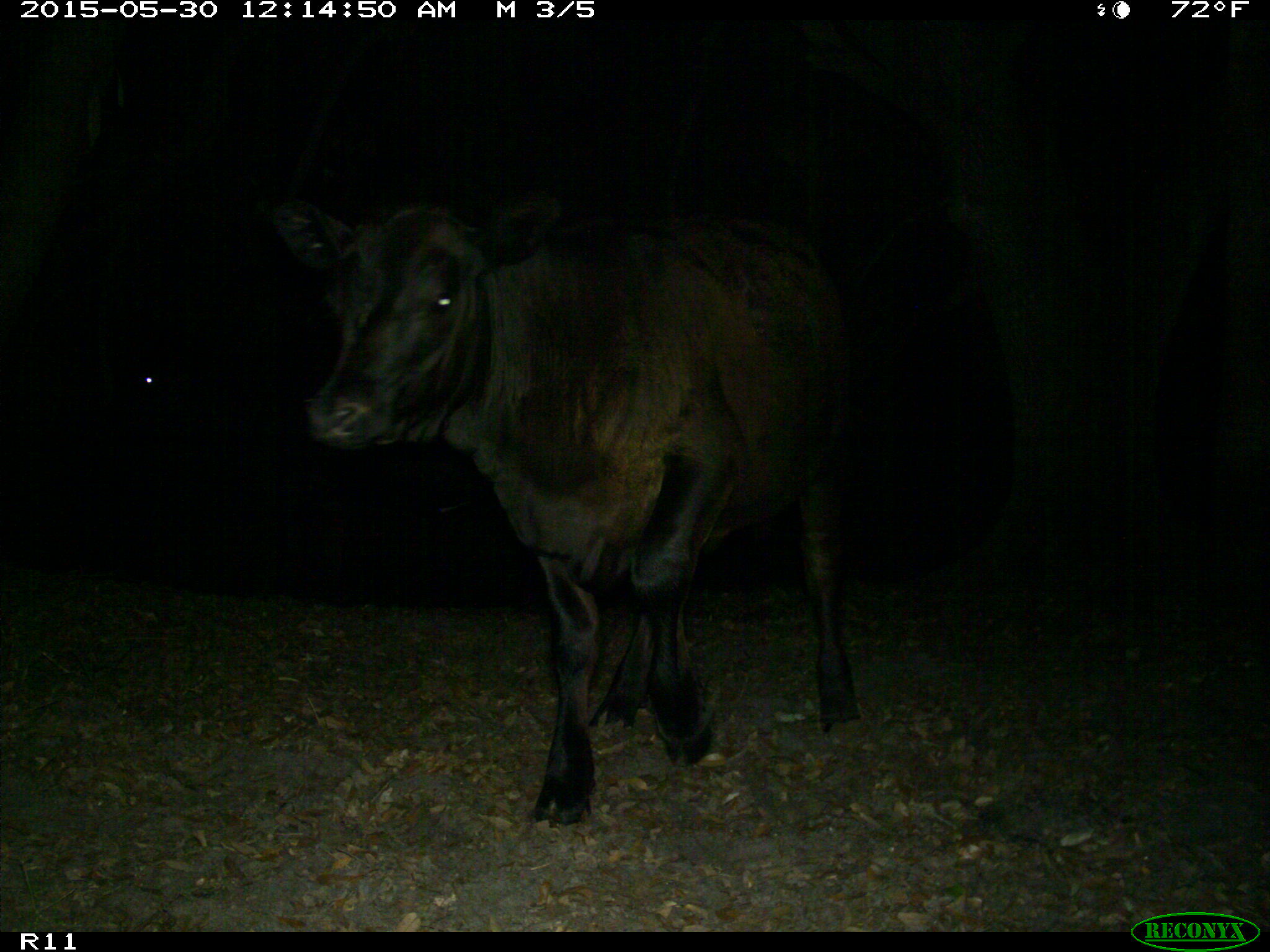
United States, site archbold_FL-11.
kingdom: Animalia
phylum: Chordata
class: Mammalia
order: Artiodactyla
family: Bovidae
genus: Bos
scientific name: Bos taurus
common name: domestic cow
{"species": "Bos taurus (domestic cow)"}